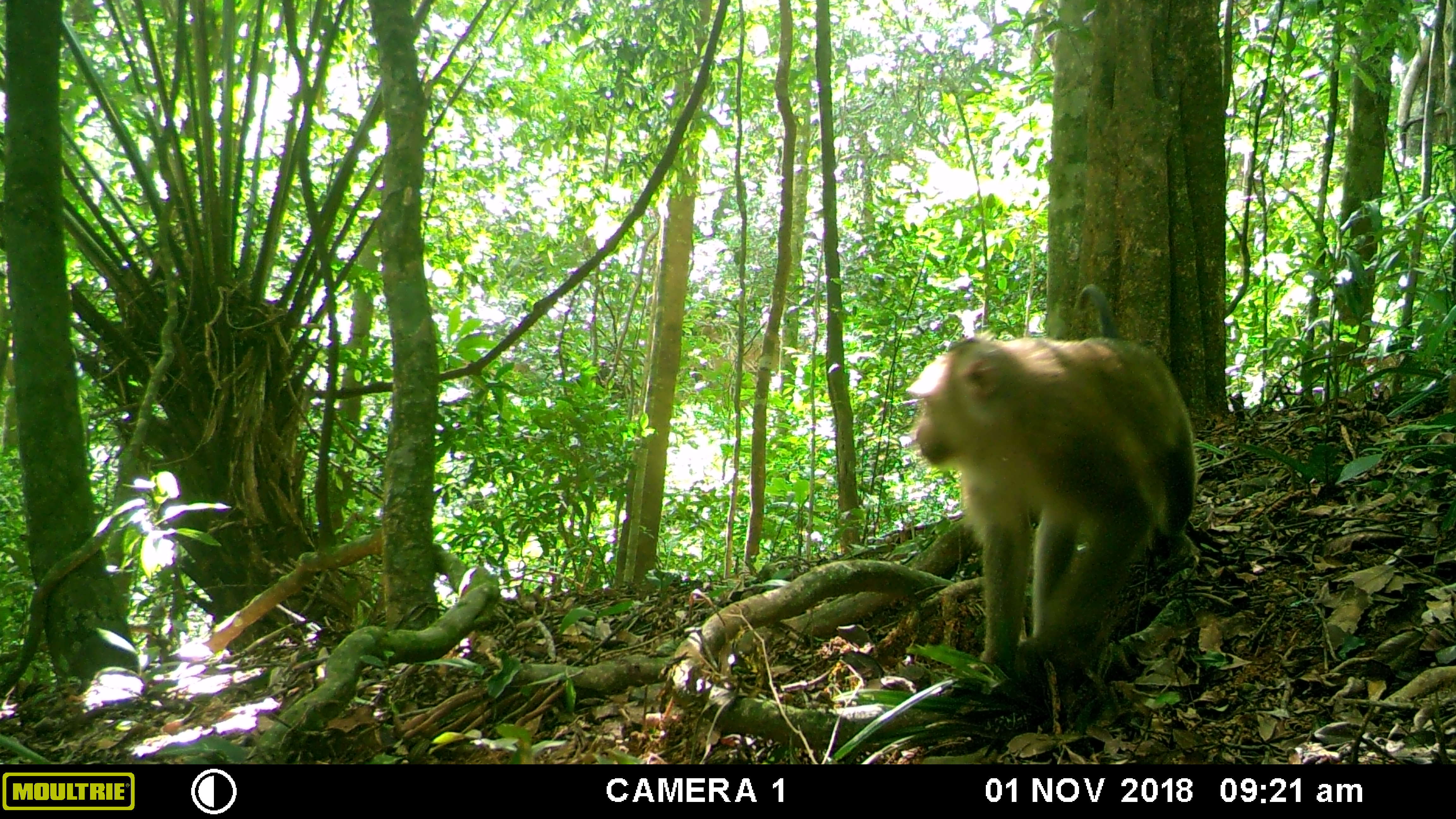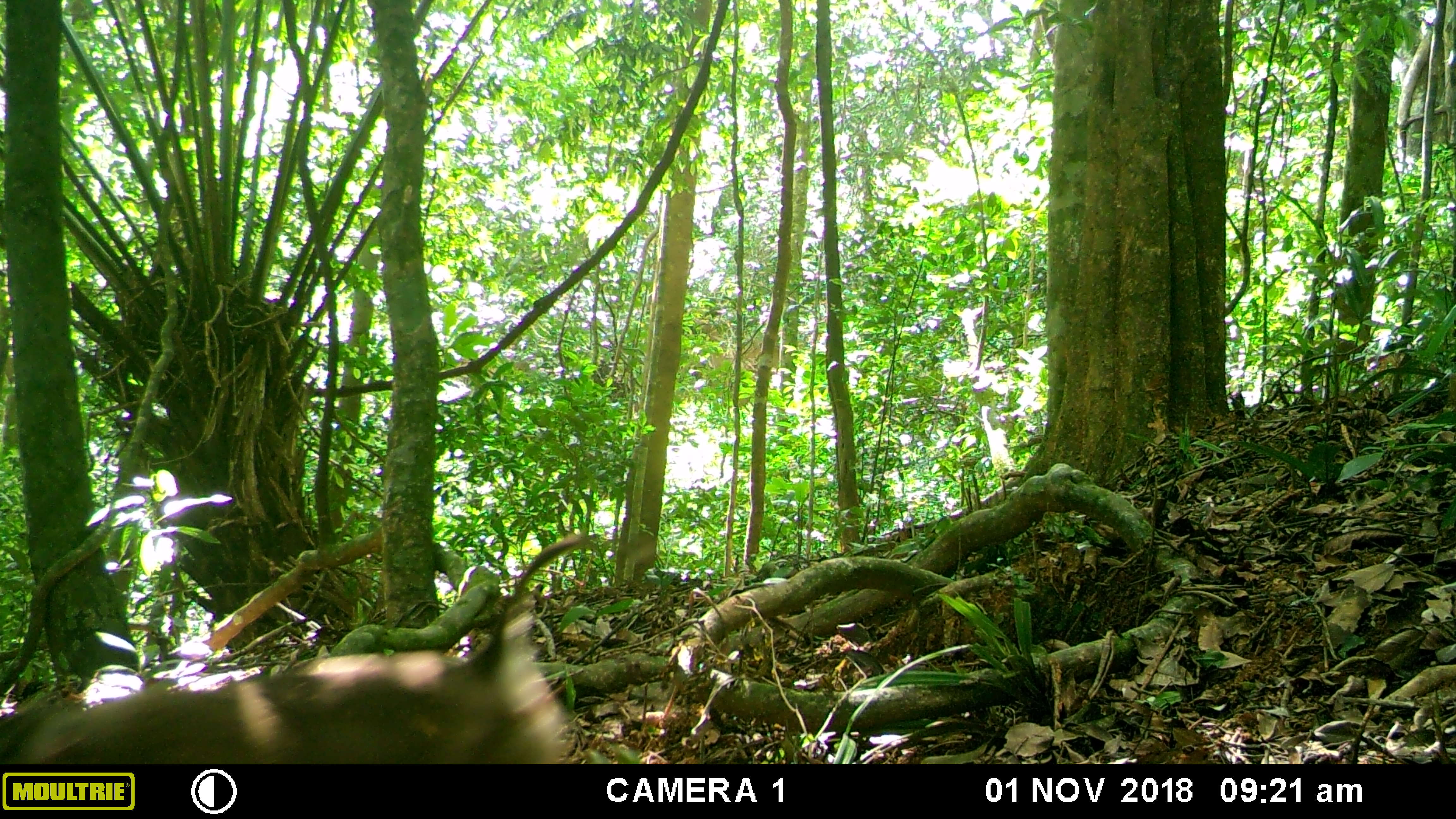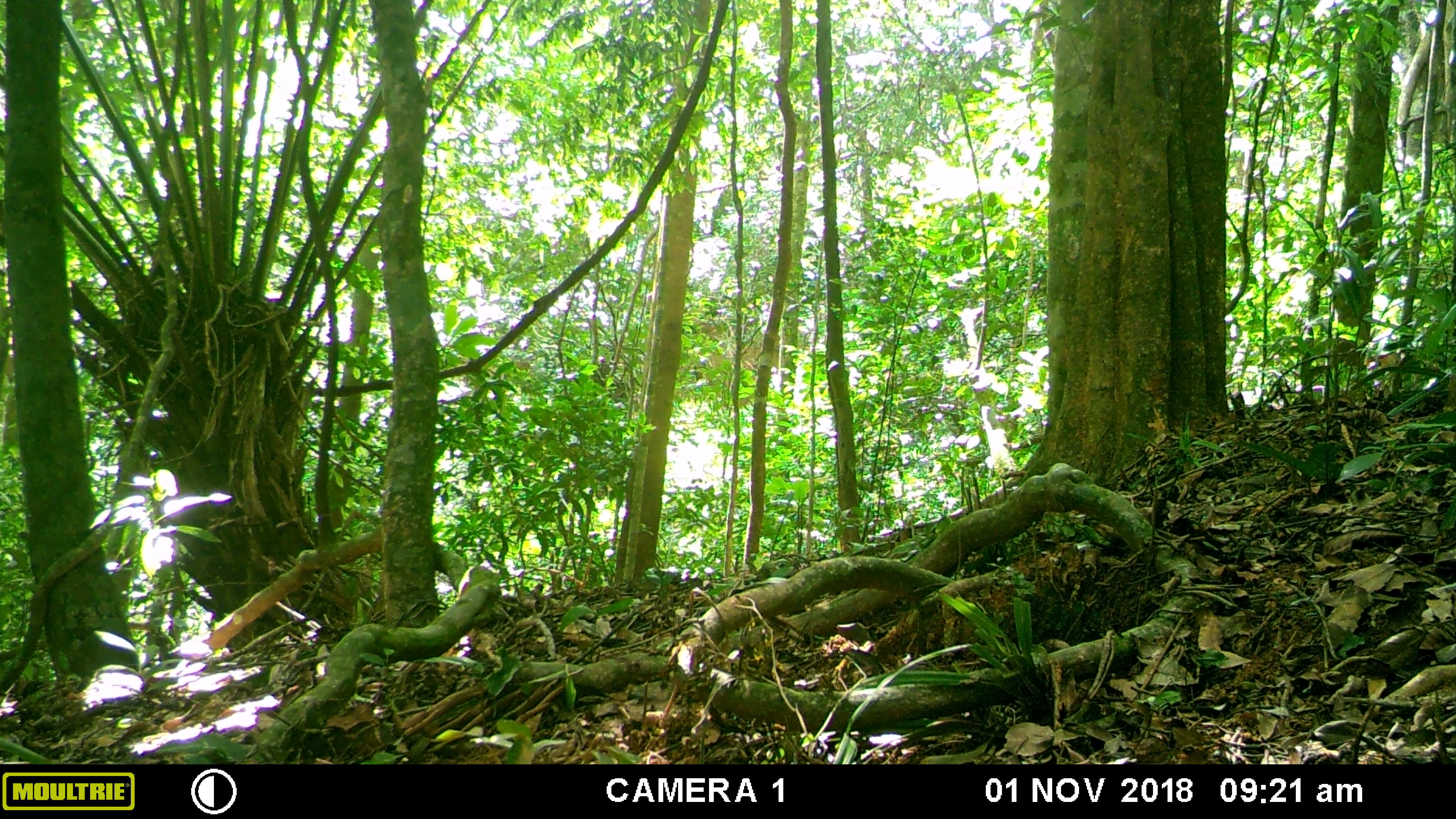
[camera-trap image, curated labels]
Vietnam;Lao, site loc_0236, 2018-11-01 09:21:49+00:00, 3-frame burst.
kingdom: Animalia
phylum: Chordata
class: Mammalia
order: Primates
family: Cercopithecidae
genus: Macaca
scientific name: Macaca nemestrina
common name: pig-tailed macaque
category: pig tailed macaque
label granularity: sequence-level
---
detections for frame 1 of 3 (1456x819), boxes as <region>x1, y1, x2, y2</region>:
pig tailed macaque: <region>904, 283, 1197, 673</region>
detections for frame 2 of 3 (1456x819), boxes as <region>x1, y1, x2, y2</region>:
pig tailed macaque: <region>0, 534, 587, 764</region>